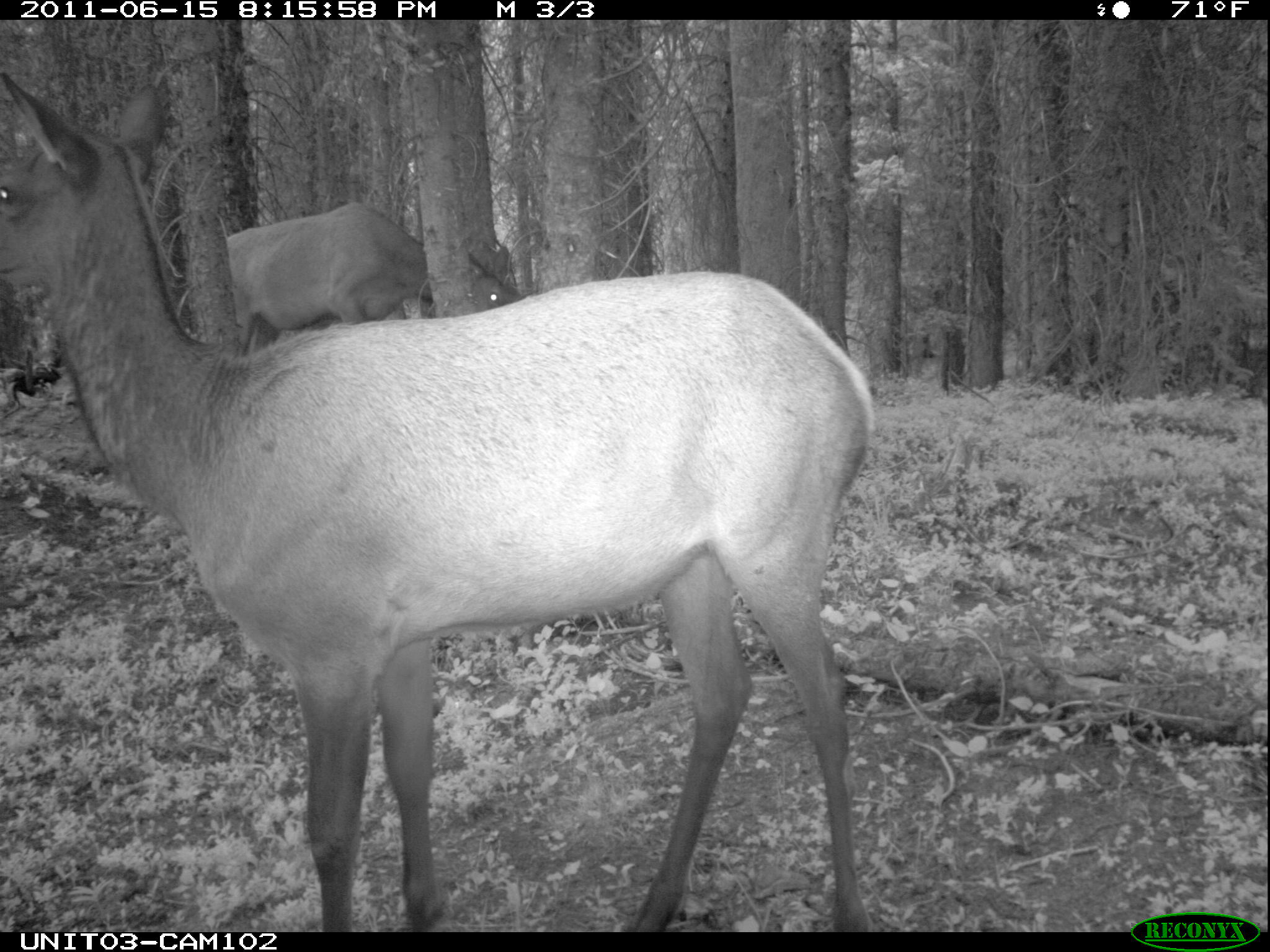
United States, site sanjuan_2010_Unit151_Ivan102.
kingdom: Animalia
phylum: Chordata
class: Mammalia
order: Artiodactyla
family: Cervidae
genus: Cervus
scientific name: Cervus elaphus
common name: red deer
Cervus elaphus (red deer).